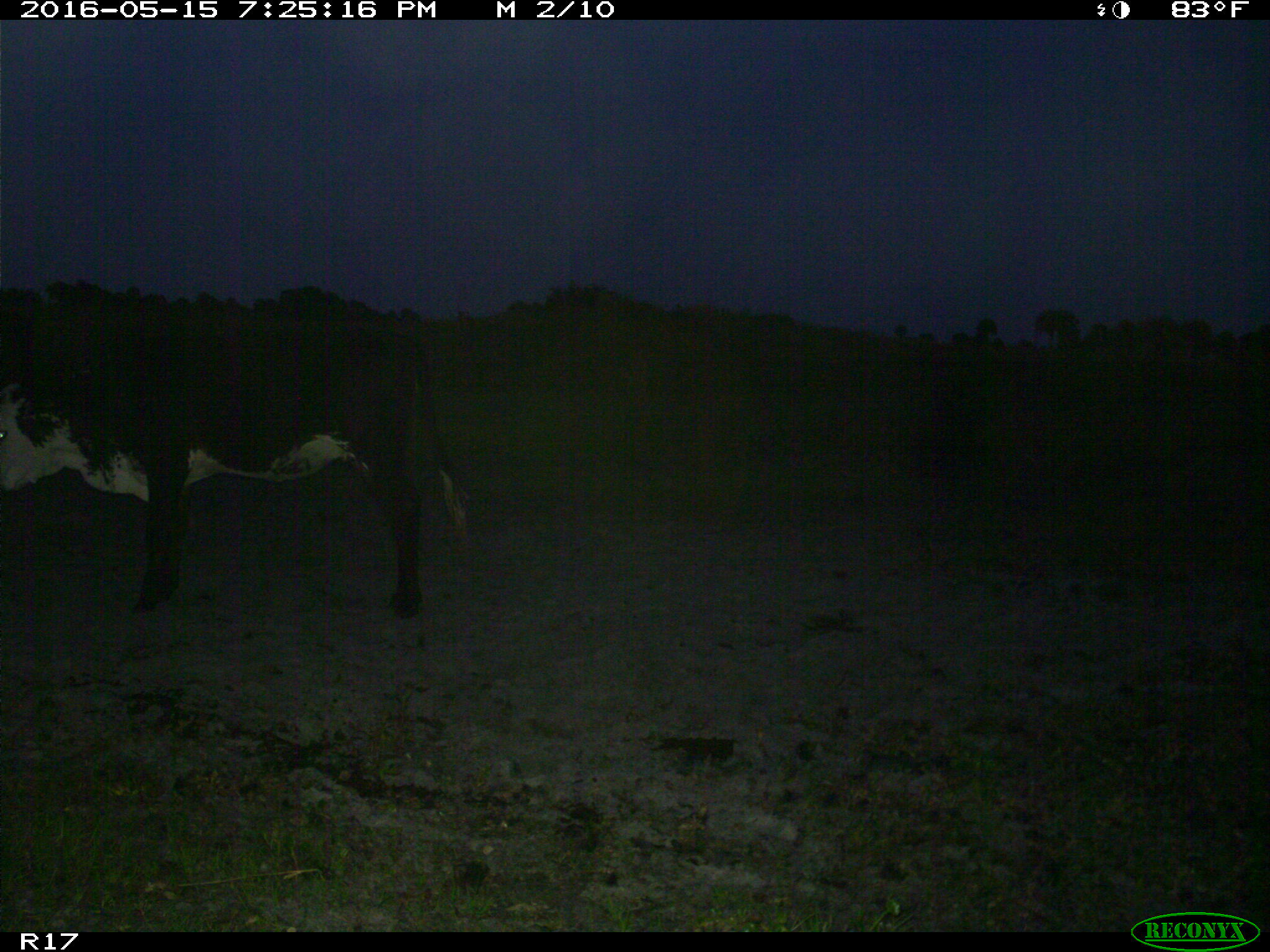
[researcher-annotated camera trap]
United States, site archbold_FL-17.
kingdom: Animalia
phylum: Chordata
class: Mammalia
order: Artiodactyla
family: Bovidae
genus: Bos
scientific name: Bos taurus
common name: domestic cow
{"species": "Bos taurus (domestic cow)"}